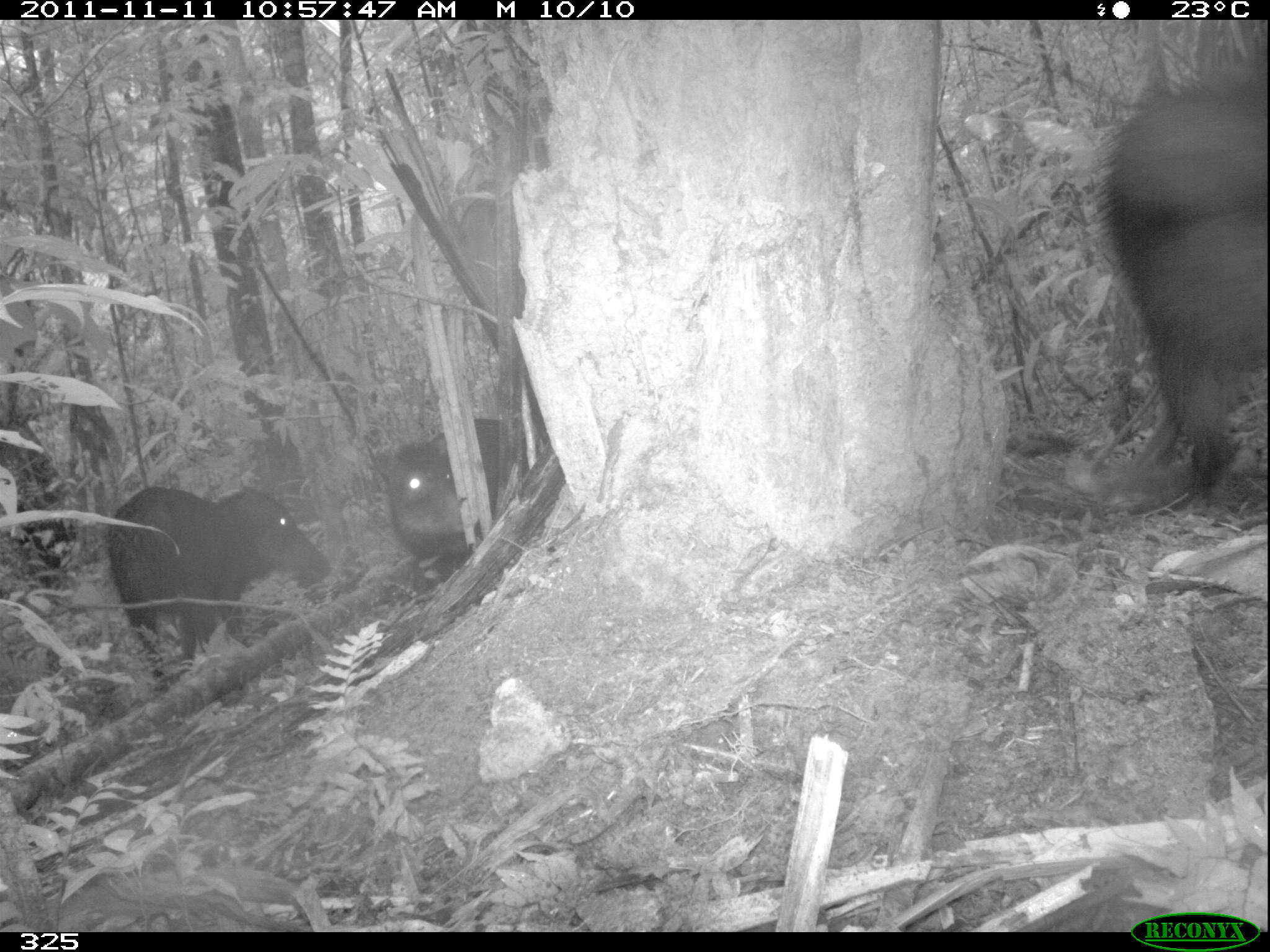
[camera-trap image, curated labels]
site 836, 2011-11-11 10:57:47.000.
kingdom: Animalia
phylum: Chordata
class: Mammalia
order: Artiodactyla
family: Tayassuidae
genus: Tayassu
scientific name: Tayassu pecari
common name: white-lipped peccary